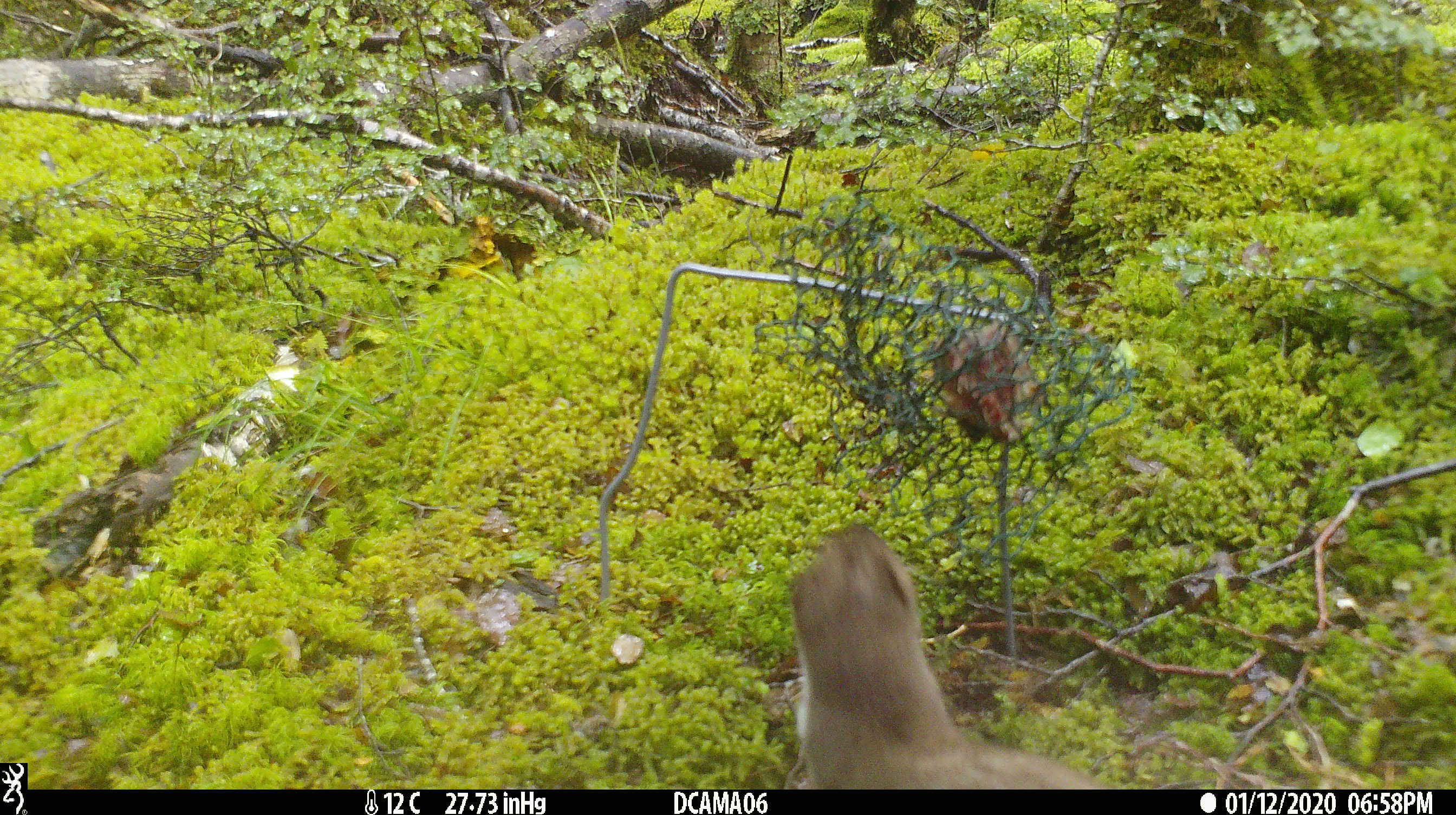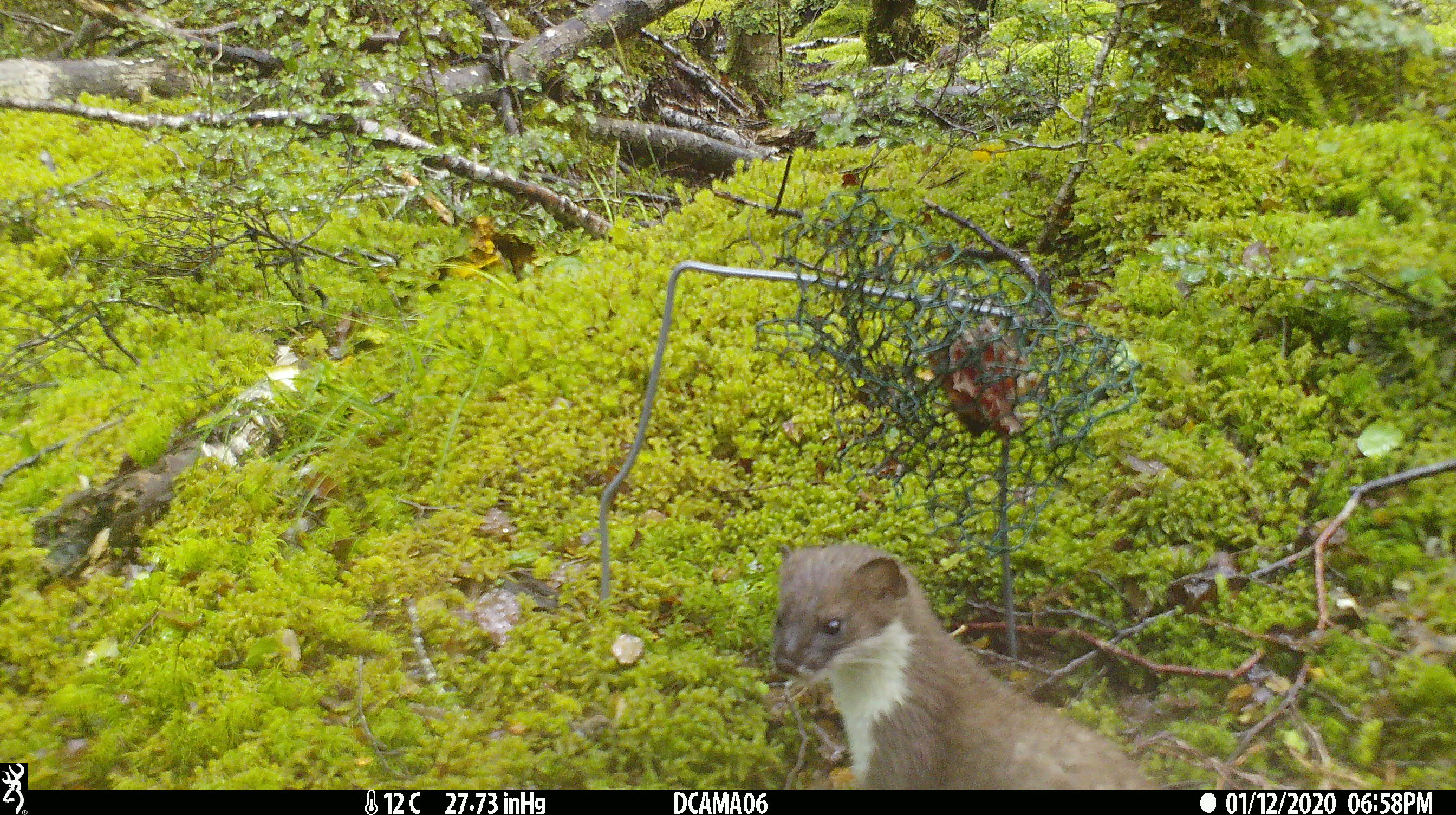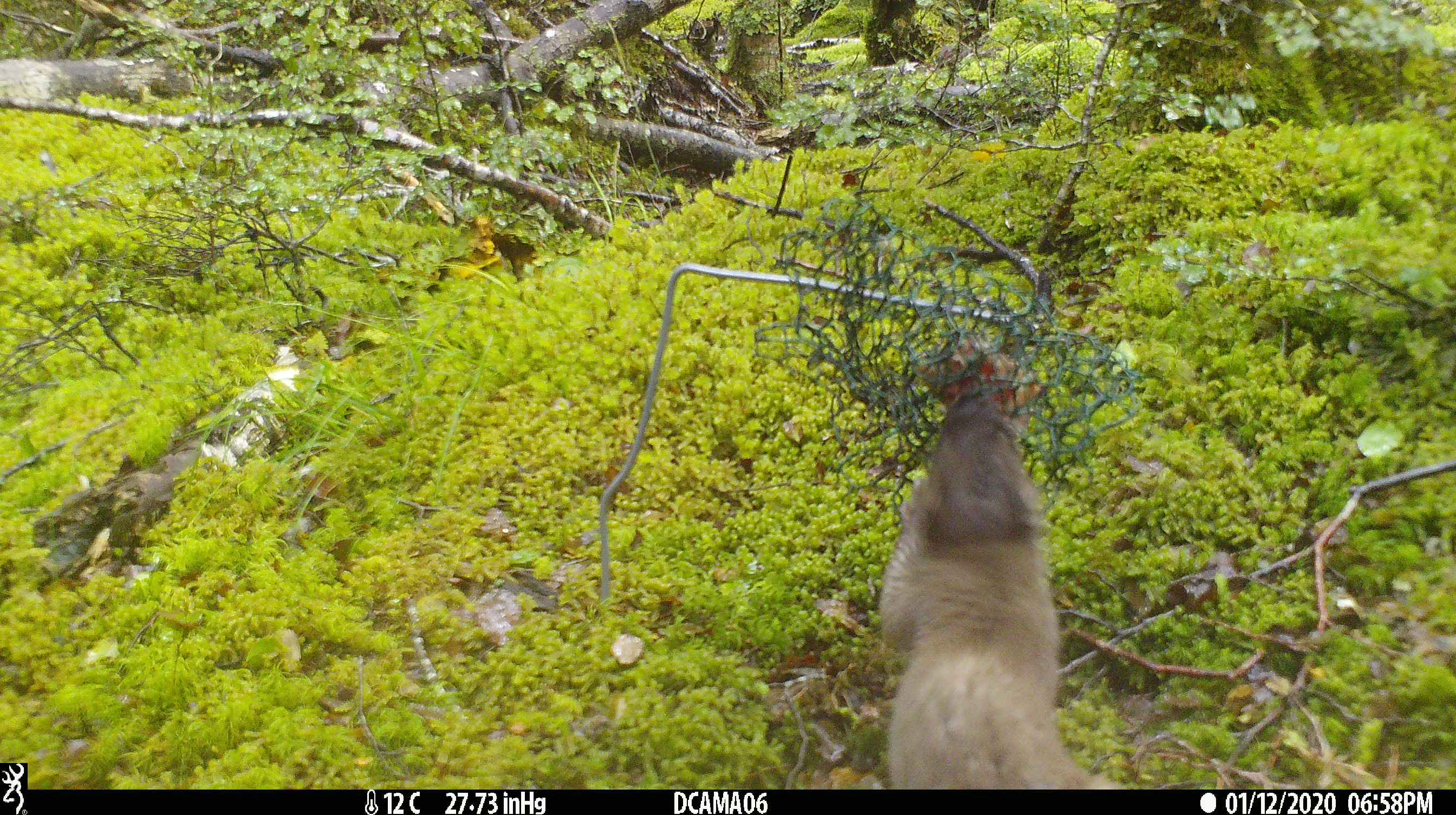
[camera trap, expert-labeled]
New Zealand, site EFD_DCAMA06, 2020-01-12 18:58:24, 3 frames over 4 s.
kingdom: Animalia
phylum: Chordata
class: Mammalia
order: Carnivora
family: Mustelidae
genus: Mustela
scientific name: Mustela erminea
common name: stoat